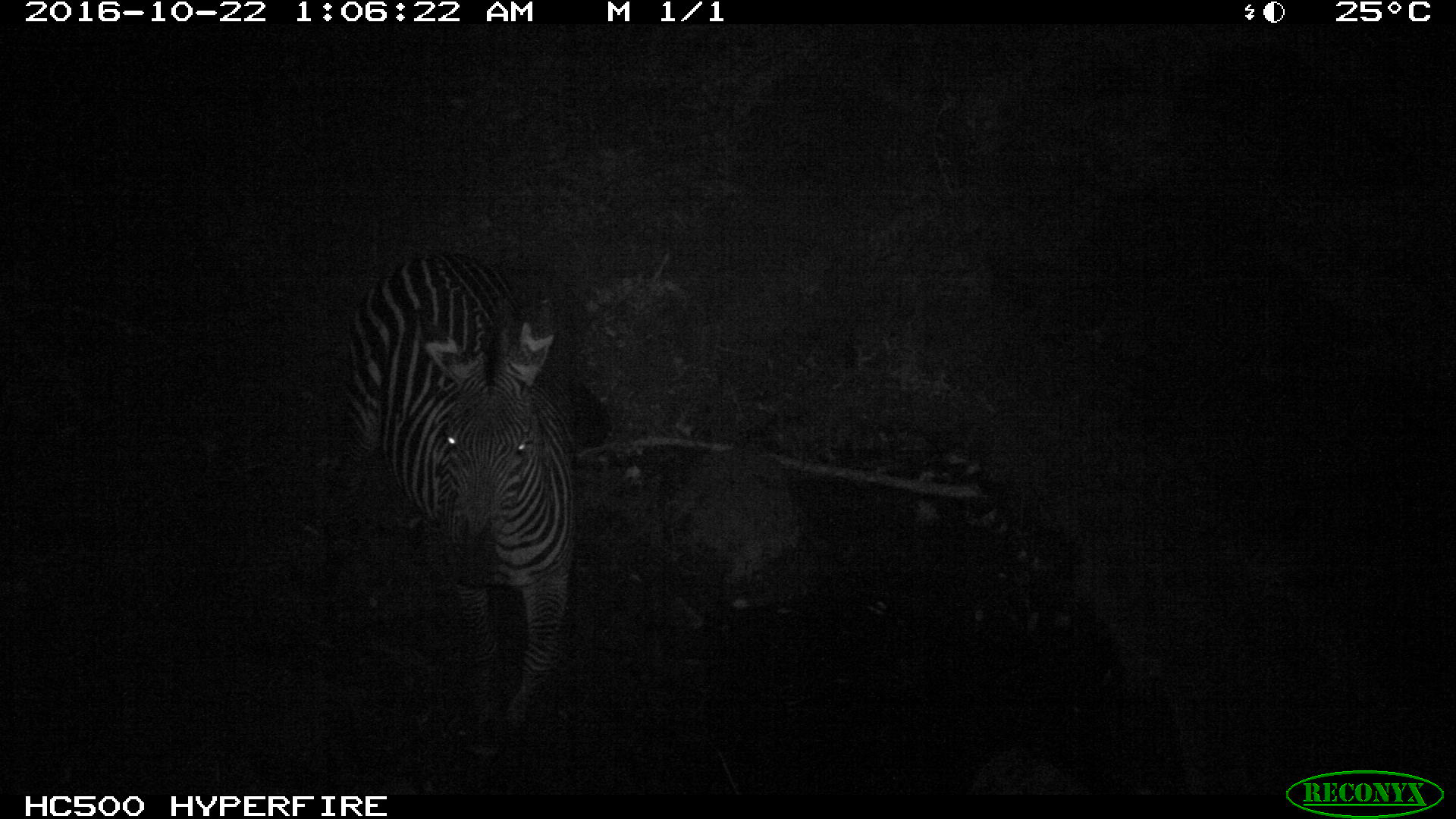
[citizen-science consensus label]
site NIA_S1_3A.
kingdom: Animalia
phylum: Chordata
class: Mammalia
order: Perissodactyla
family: Equidae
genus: Equus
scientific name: Equus quagga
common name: plains zebra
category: zebraplains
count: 1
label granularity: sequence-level